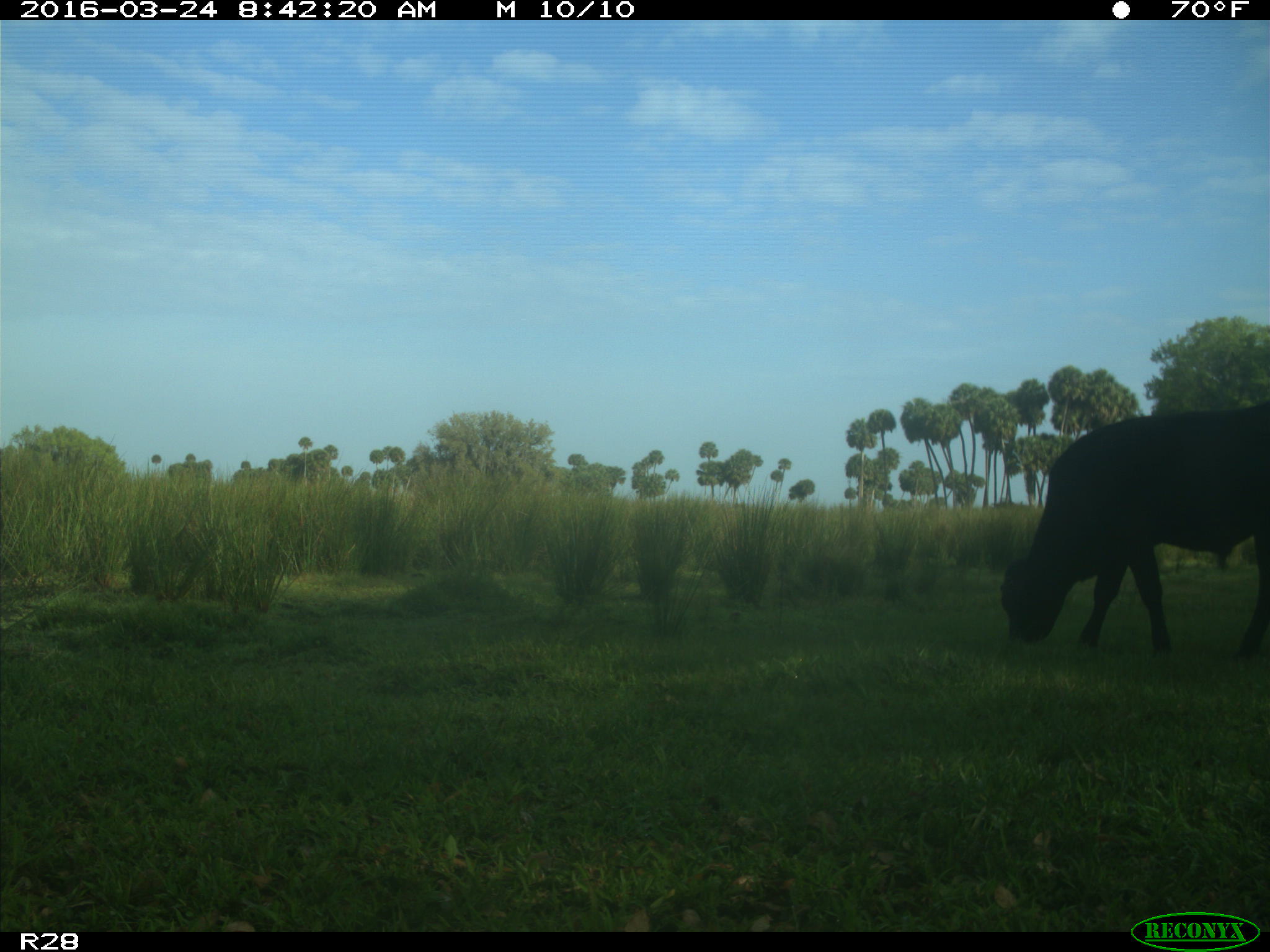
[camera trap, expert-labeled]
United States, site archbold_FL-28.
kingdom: Animalia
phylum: Chordata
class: Mammalia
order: Artiodactyla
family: Bovidae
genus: Bos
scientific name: Bos taurus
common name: domestic cow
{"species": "Bos taurus (domestic cow)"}